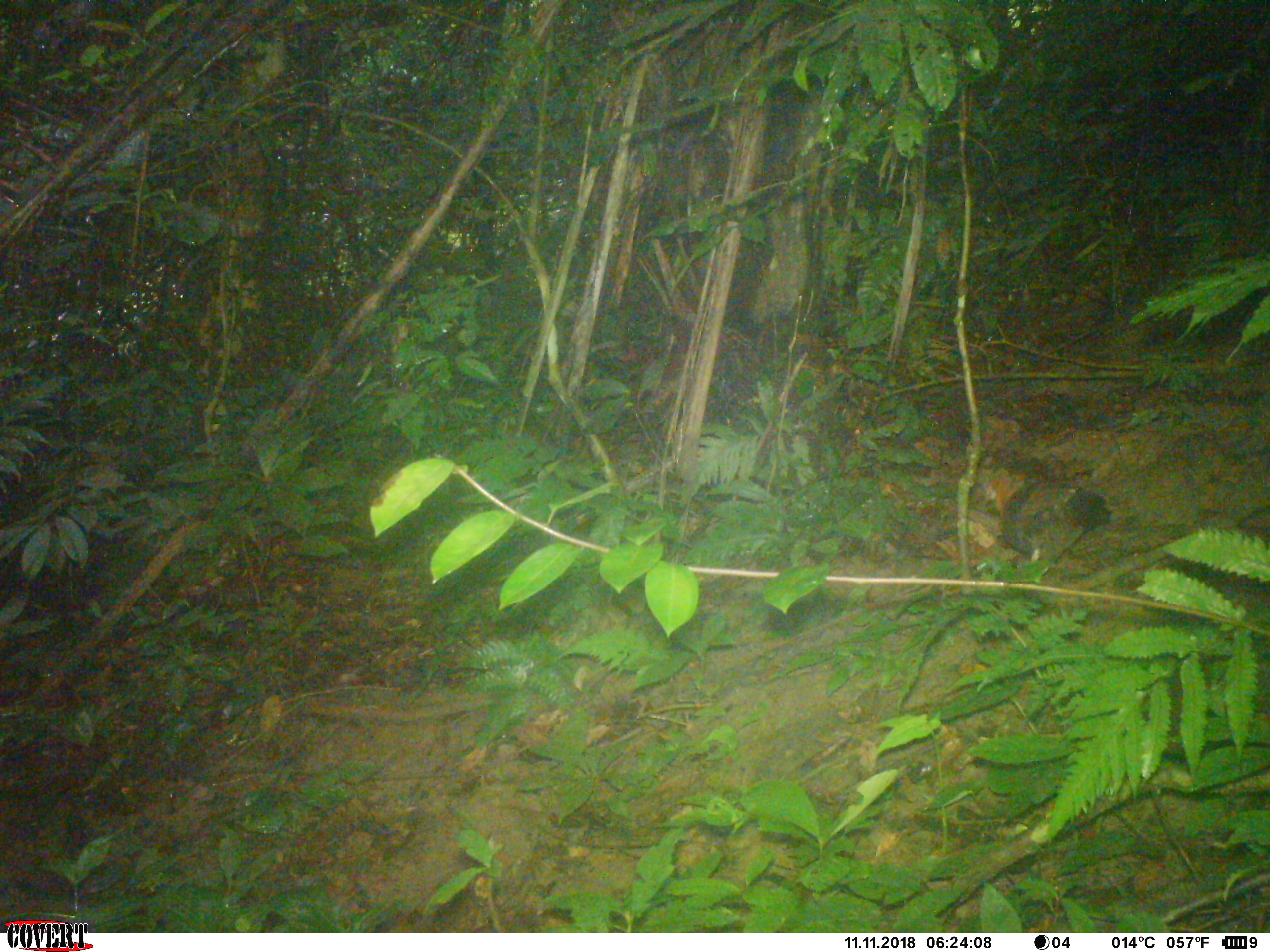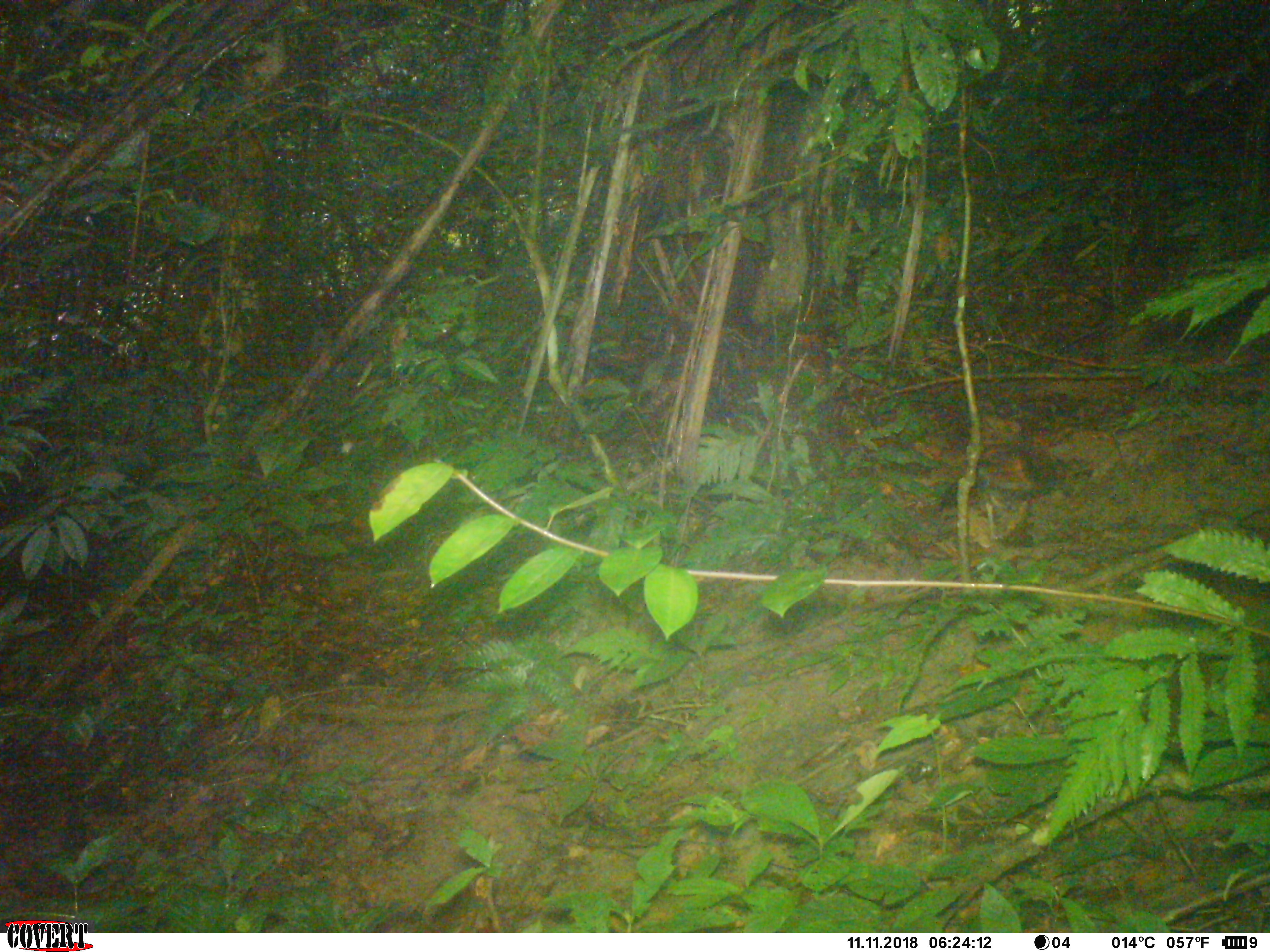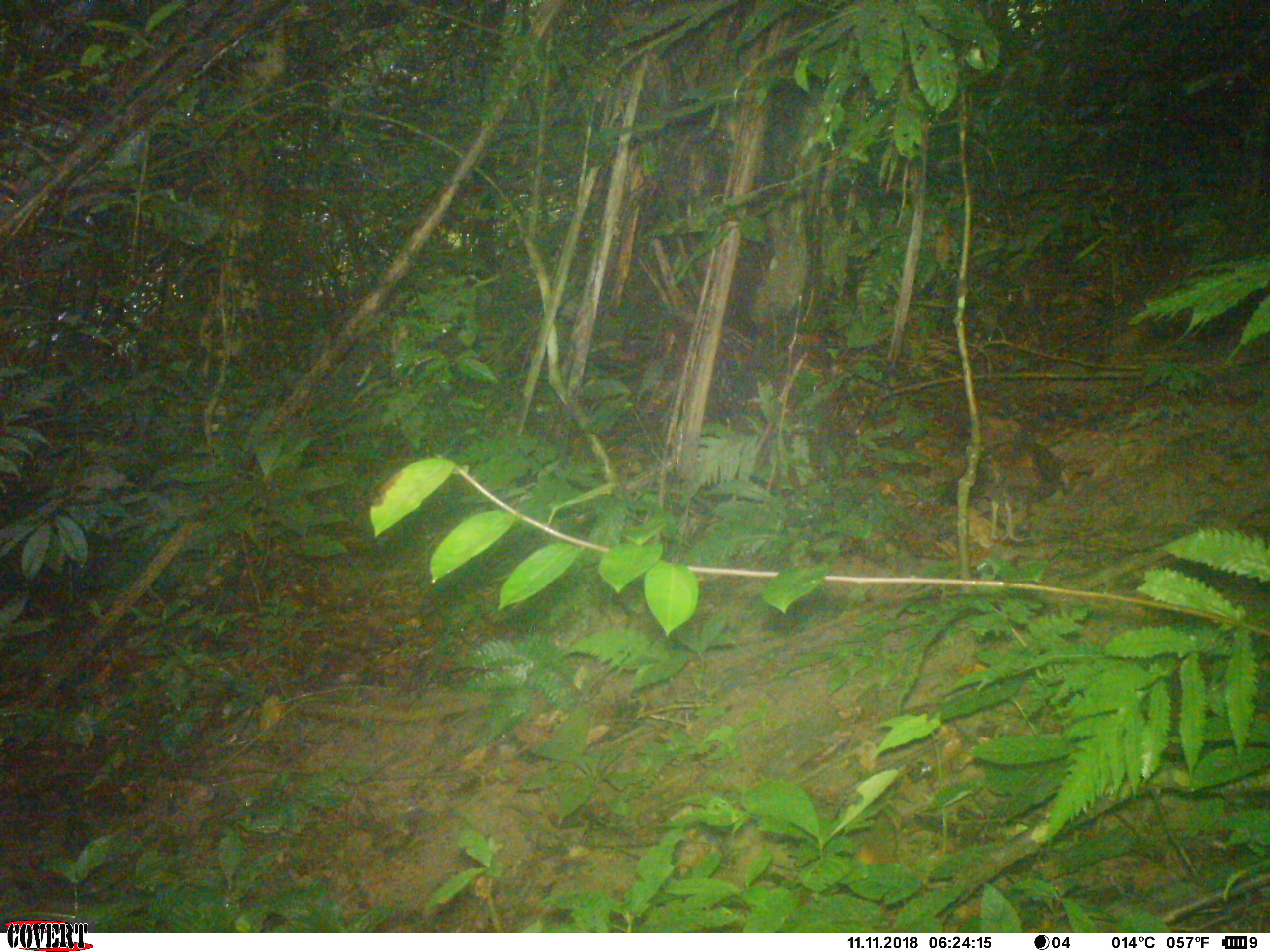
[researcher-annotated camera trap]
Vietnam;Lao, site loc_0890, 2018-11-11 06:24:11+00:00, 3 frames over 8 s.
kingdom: Animalia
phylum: Chordata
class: Aves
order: Galliformes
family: Phasianidae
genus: Gallus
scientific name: Gallus gallus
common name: red junglefowl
Red junglefowl (Gallus gallus). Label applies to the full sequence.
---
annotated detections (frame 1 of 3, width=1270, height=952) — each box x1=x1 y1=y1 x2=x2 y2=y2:
red junglefowl: x1=981 y1=469 x2=1109 y2=570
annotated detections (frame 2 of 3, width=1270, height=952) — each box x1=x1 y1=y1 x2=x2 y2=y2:
red junglefowl: x1=936 y1=446 x2=1086 y2=538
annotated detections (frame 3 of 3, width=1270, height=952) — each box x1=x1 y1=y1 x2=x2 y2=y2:
red junglefowl: x1=935 y1=438 x2=1092 y2=539